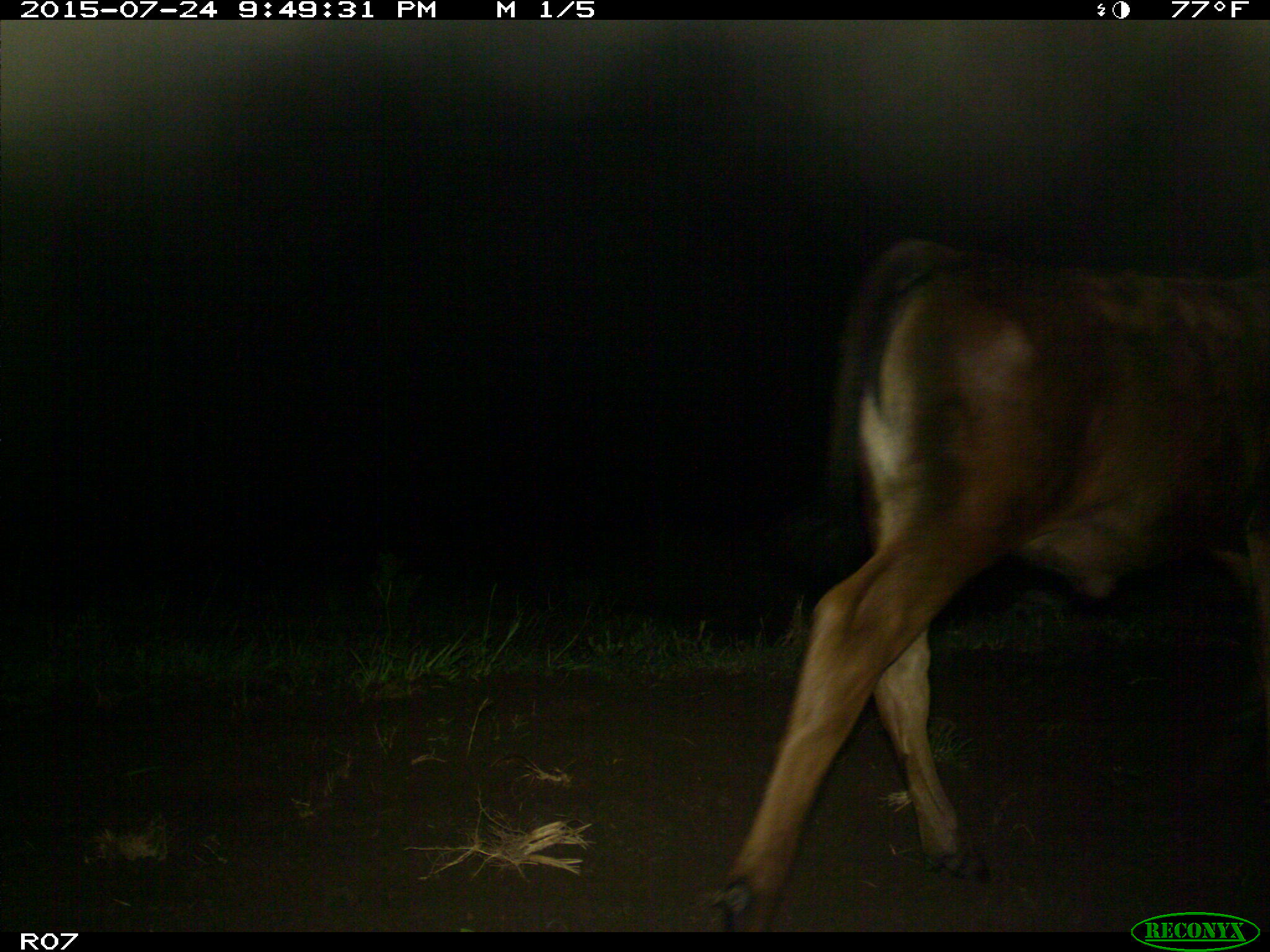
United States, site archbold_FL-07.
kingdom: Animalia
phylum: Chordata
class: Mammalia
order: Artiodactyla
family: Bovidae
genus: Bos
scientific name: Bos taurus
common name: domestic cow